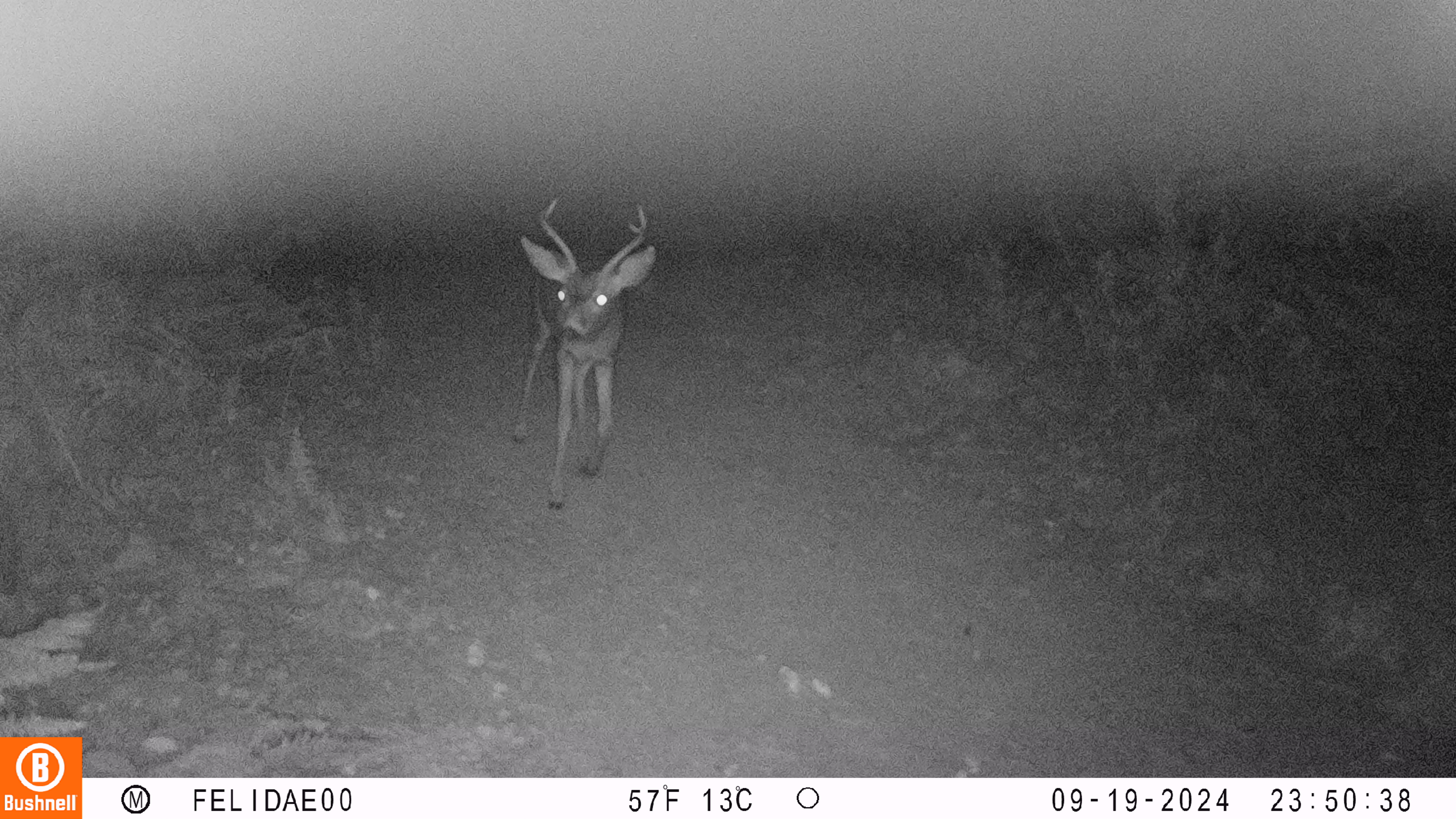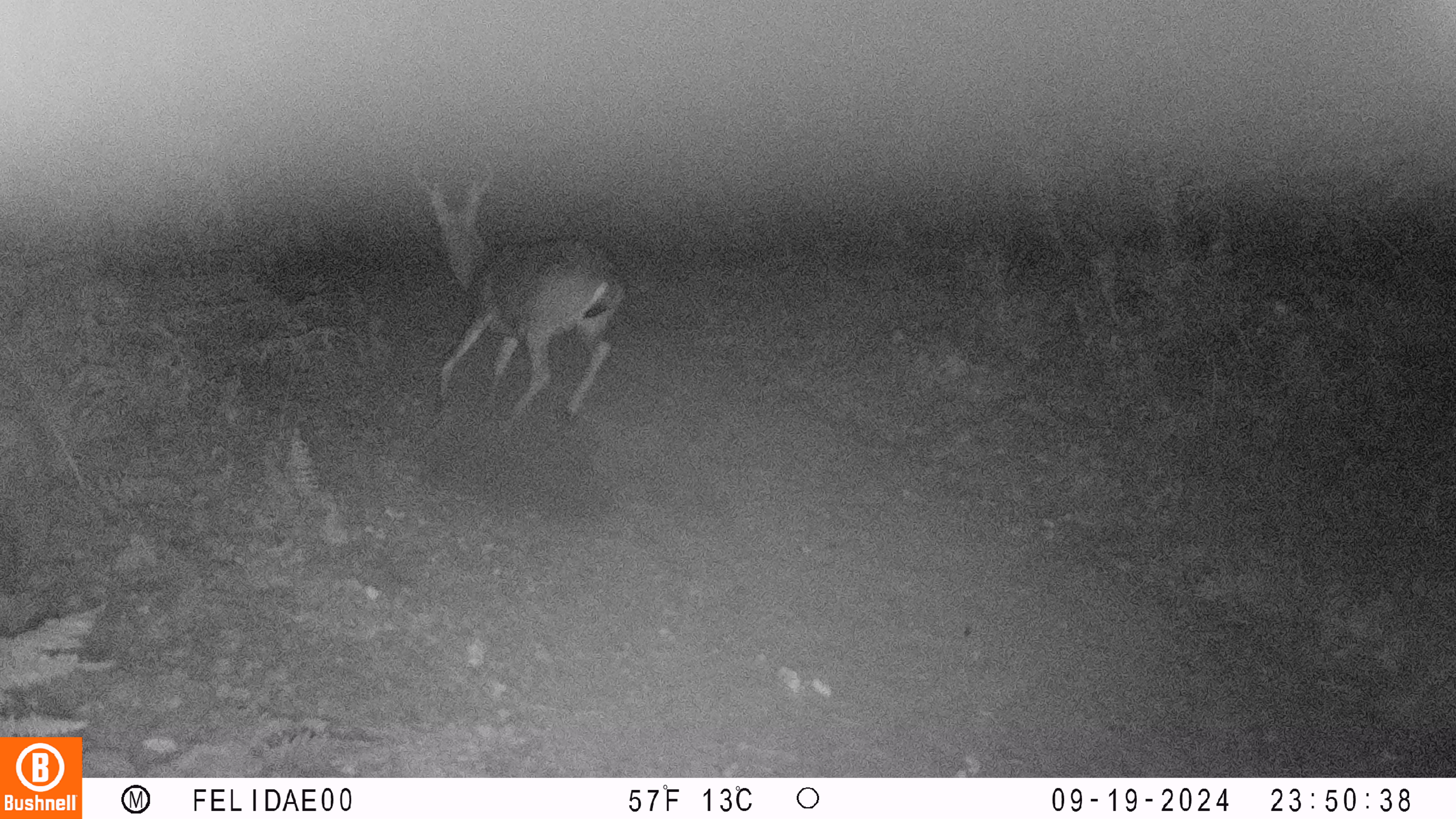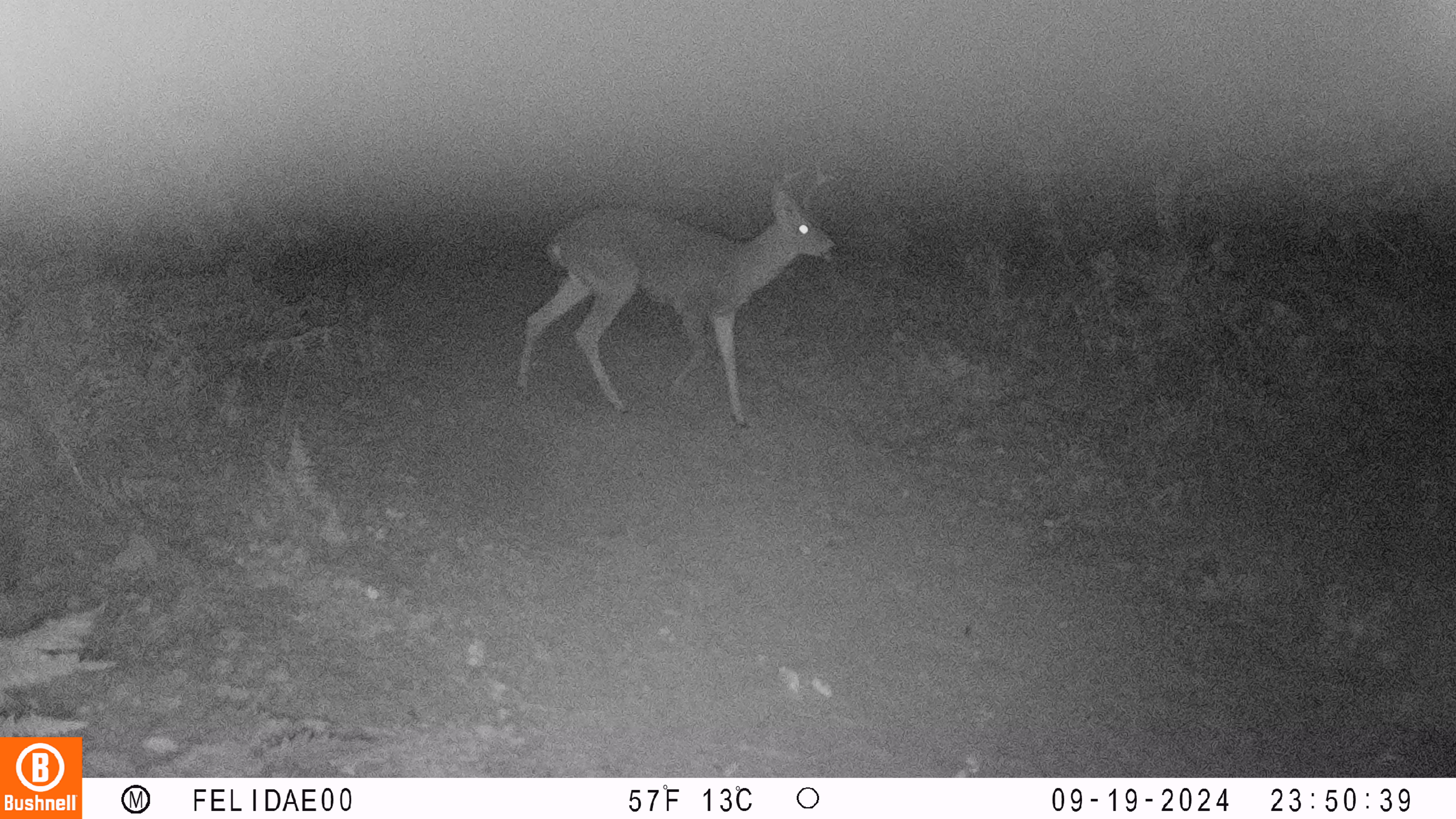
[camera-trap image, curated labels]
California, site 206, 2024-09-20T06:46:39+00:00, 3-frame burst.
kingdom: Animalia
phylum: Chordata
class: Mammalia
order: Artiodactyla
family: Cervidae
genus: Odocoileus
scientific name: Odocoileus hemionus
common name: mule deer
Mule deer (Odocoileus hemionus).